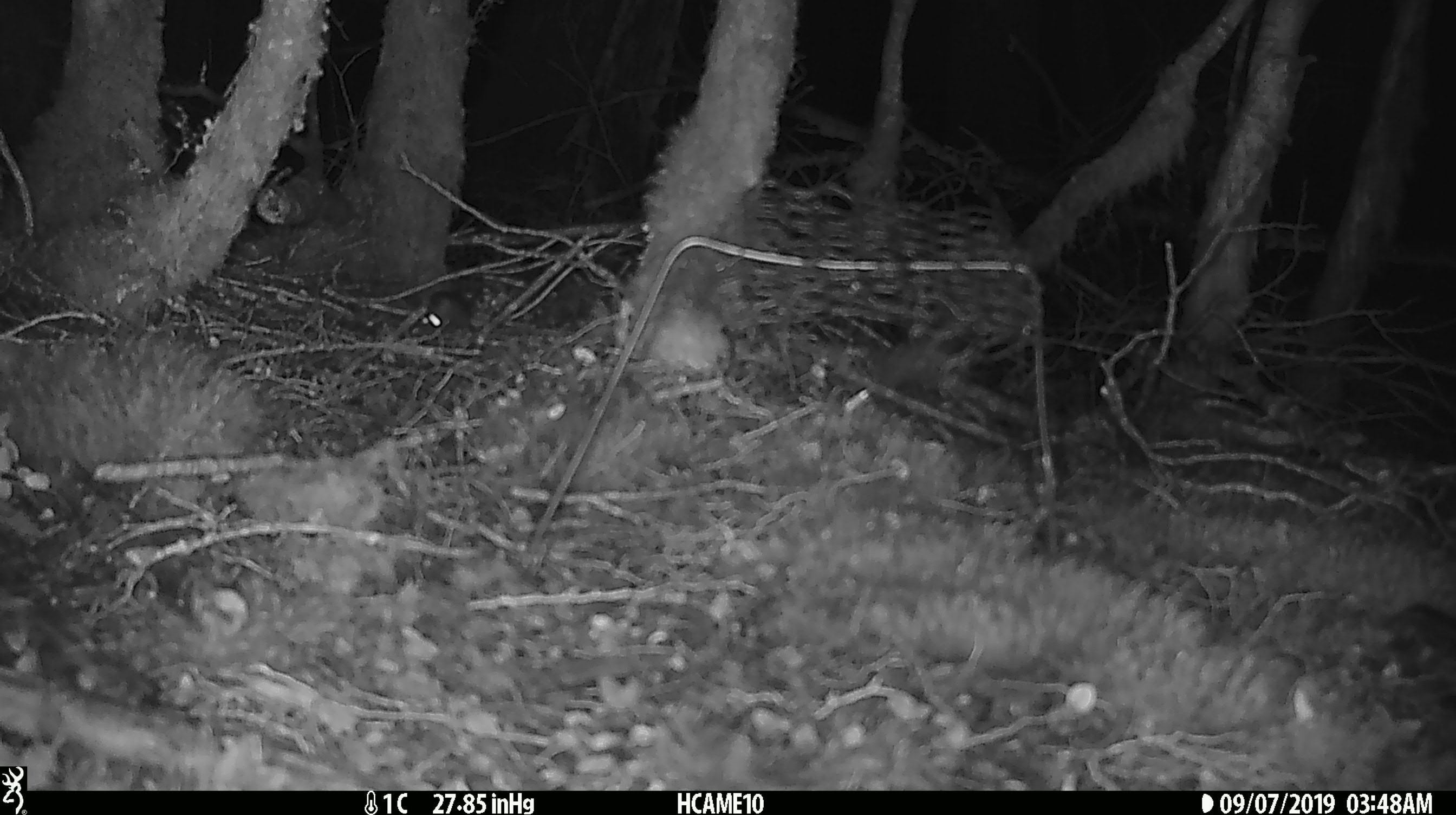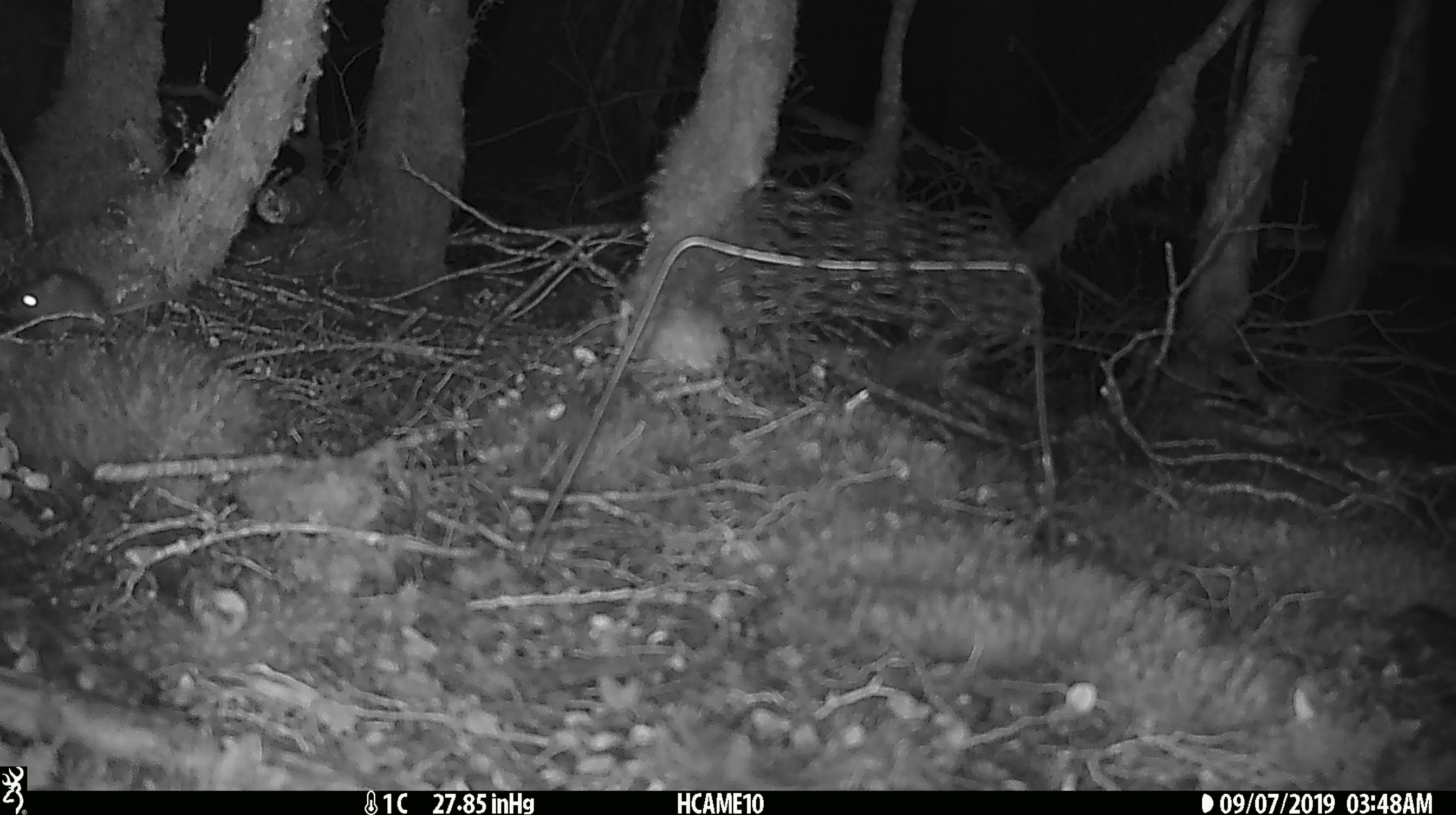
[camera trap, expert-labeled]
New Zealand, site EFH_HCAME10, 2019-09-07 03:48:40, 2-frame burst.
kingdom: Animalia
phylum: Chordata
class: Mammalia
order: Rodentia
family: Muridae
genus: Mus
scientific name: Mus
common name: mouse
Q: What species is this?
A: Mouse (Mus).